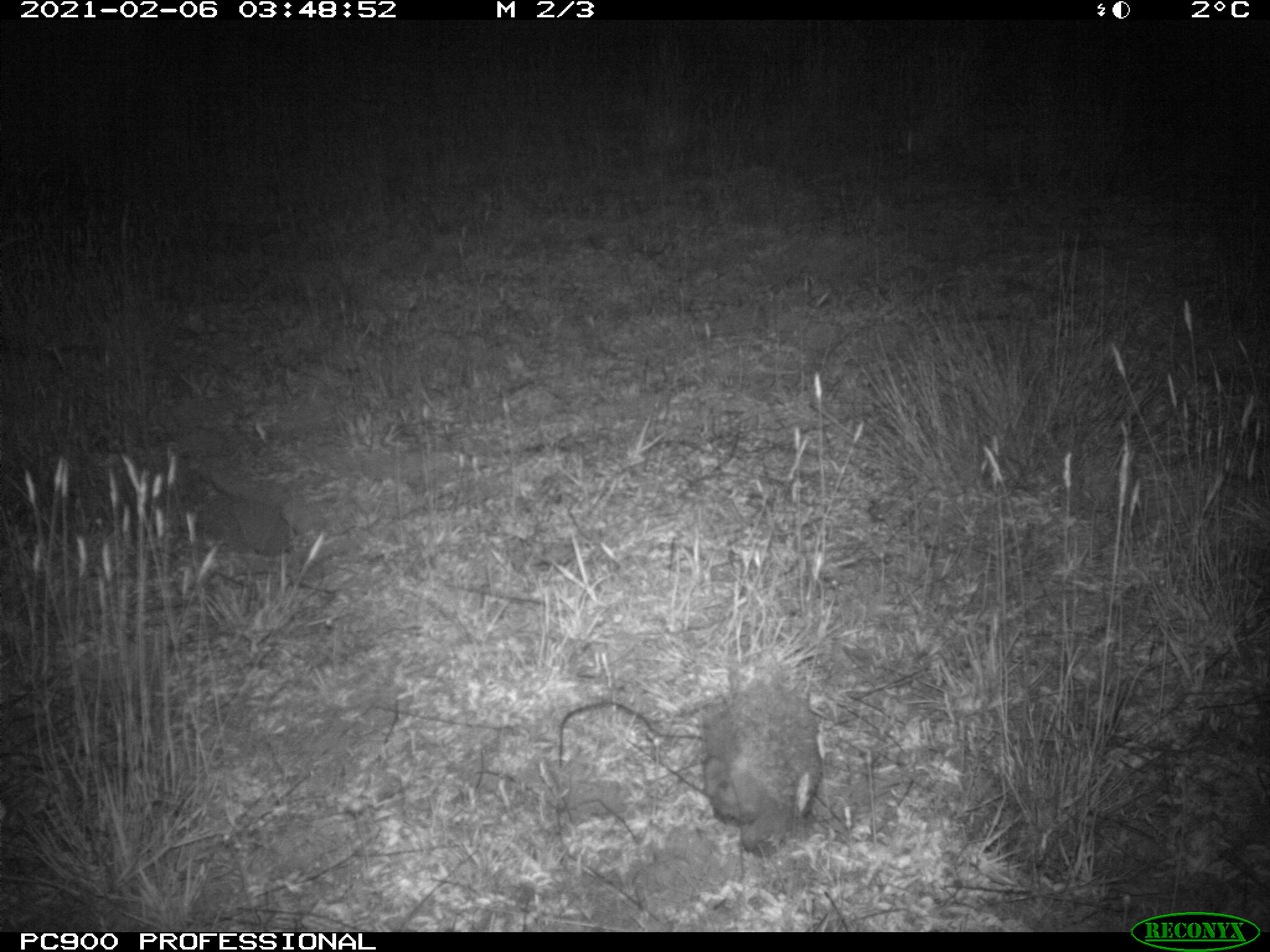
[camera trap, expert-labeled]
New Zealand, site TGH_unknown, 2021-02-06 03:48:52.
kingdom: Animalia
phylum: Chordata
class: Mammalia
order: Eulipotyphla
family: Erinaceidae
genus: Erinaceus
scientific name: Erinaceus europaeus europaeus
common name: european hedgehog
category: hedgehog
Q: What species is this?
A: Hedgehog (european hedgehog) (Erinaceus europaeus europaeus).